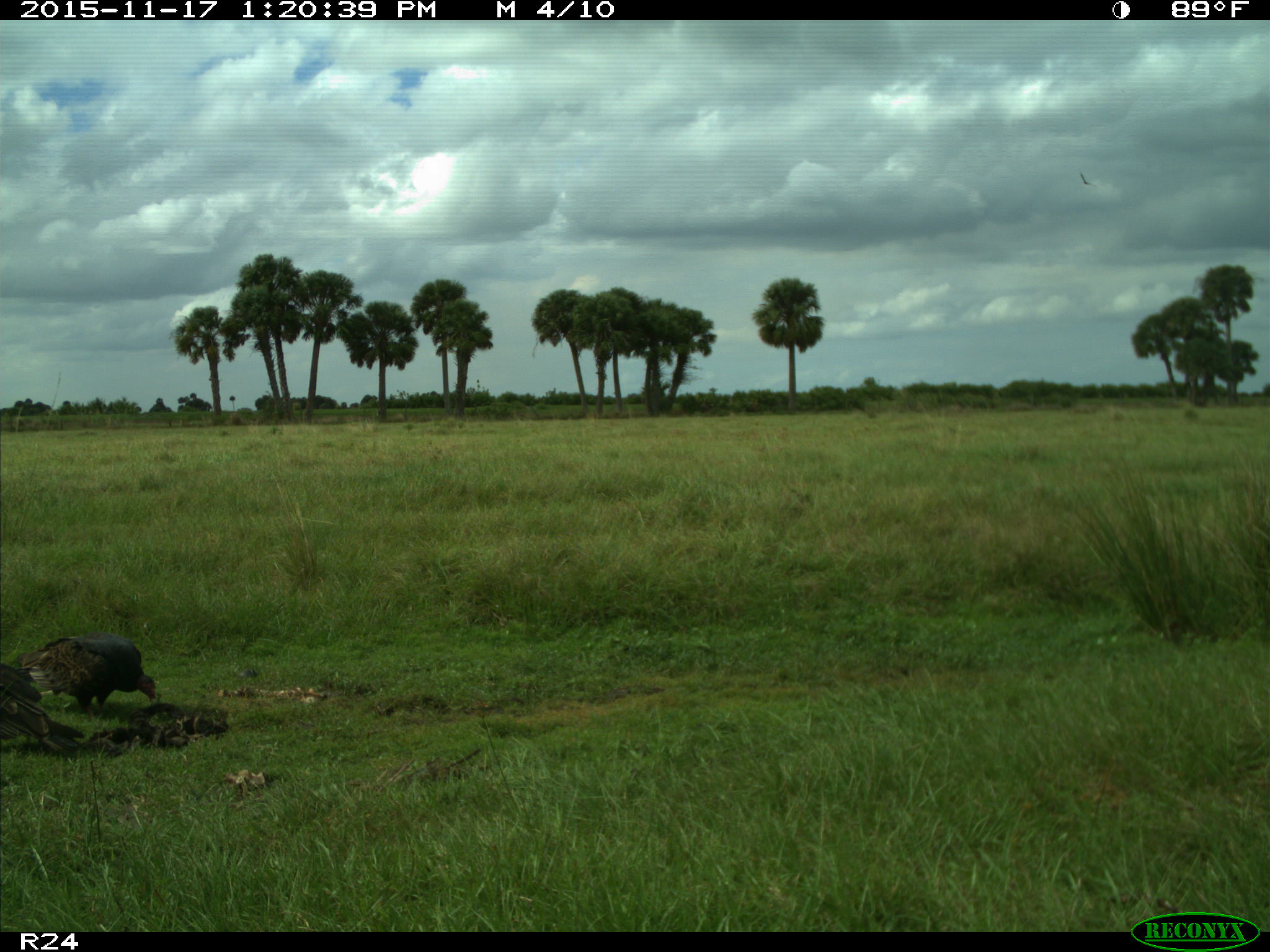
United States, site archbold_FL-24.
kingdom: Animalia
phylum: Chordata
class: Aves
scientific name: Aves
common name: birds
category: unidentified bird